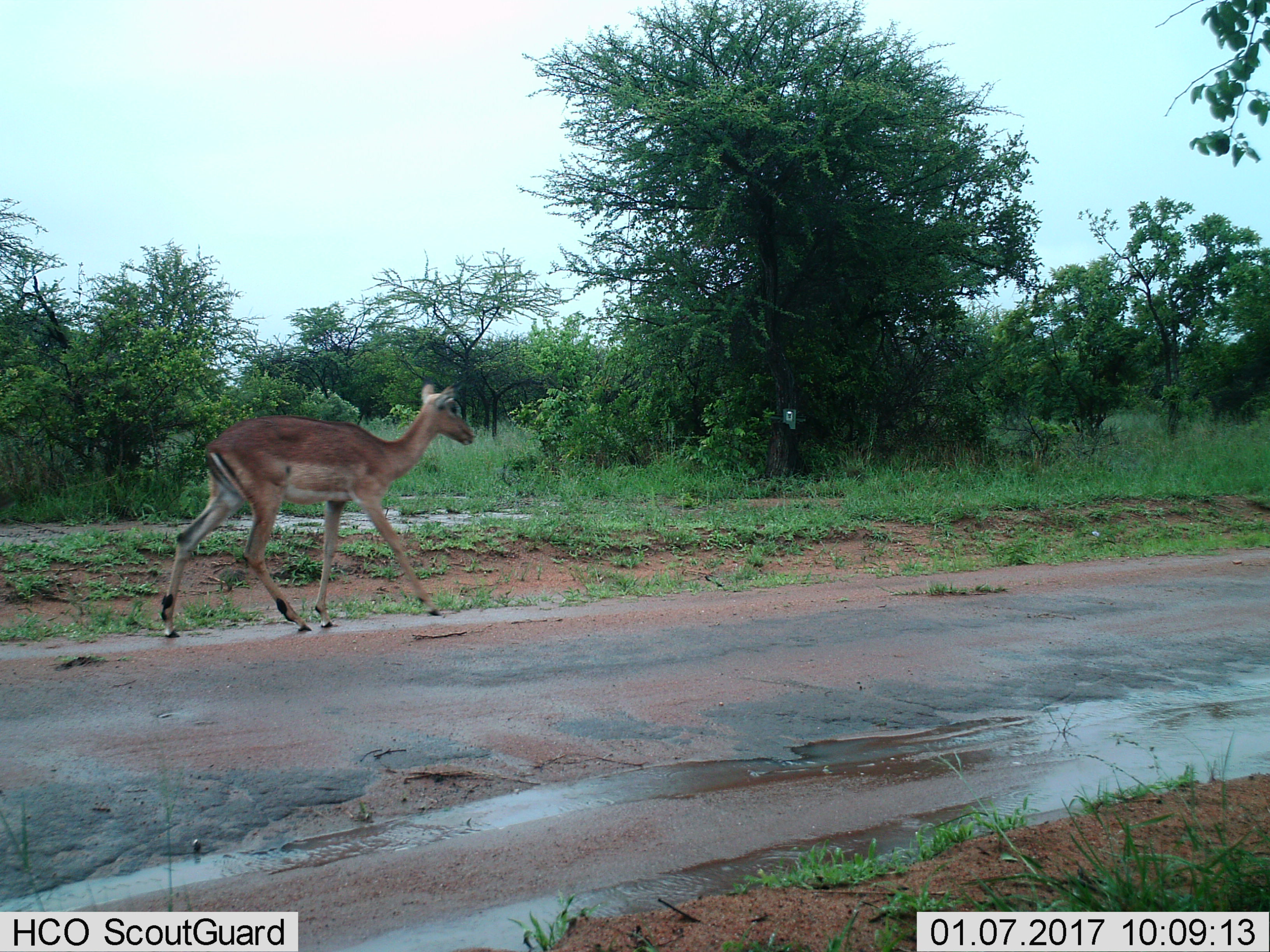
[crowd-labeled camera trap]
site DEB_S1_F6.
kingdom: Animalia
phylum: Chordata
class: Mammalia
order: Artiodactyla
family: Bovidae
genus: Aepyceros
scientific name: Aepyceros melampus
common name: impala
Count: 1.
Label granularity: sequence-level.